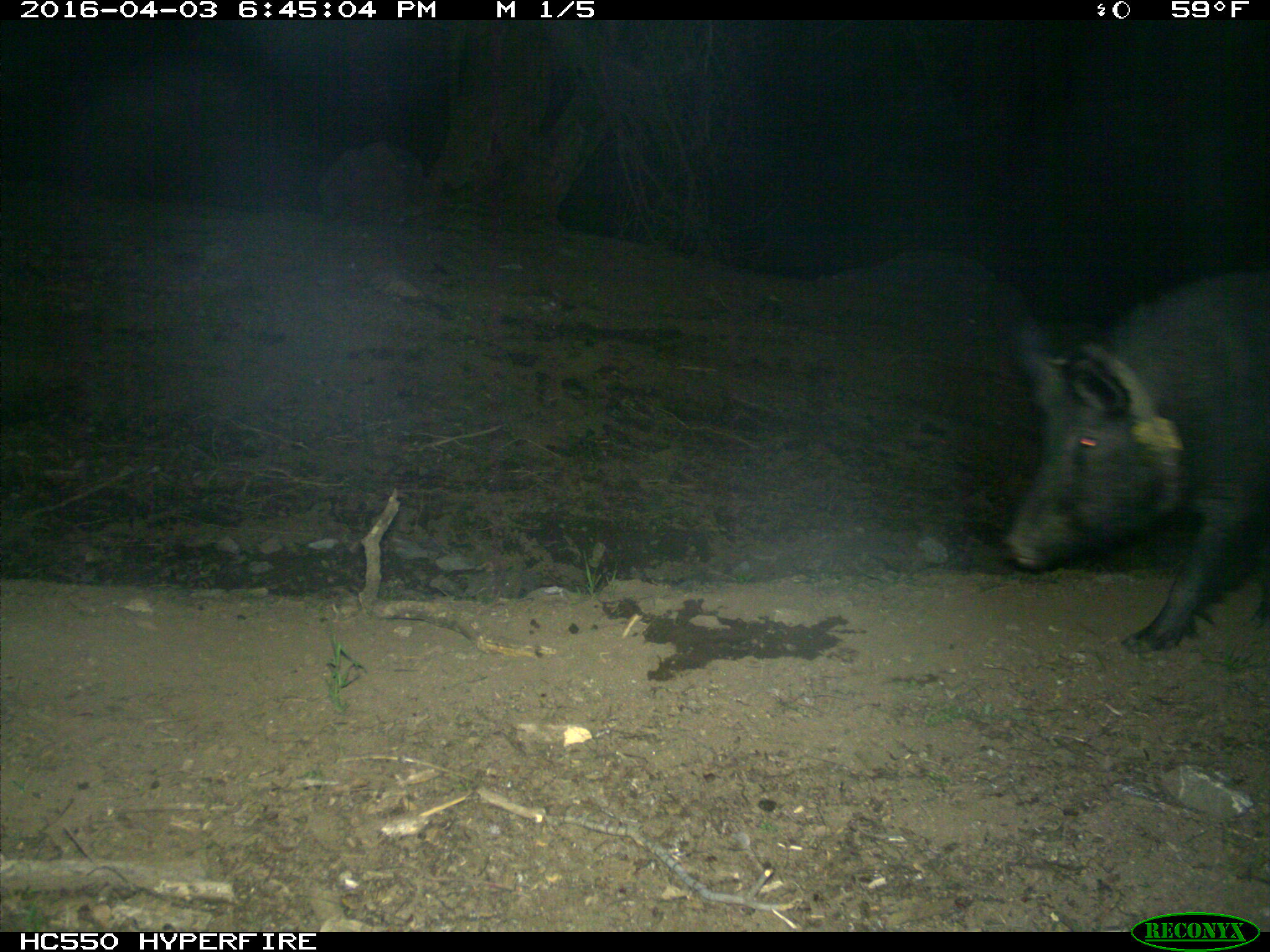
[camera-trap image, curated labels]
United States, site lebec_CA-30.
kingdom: Animalia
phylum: Chordata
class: Mammalia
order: Artiodactyla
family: Suidae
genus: Sus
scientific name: Sus scrofa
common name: wild boar